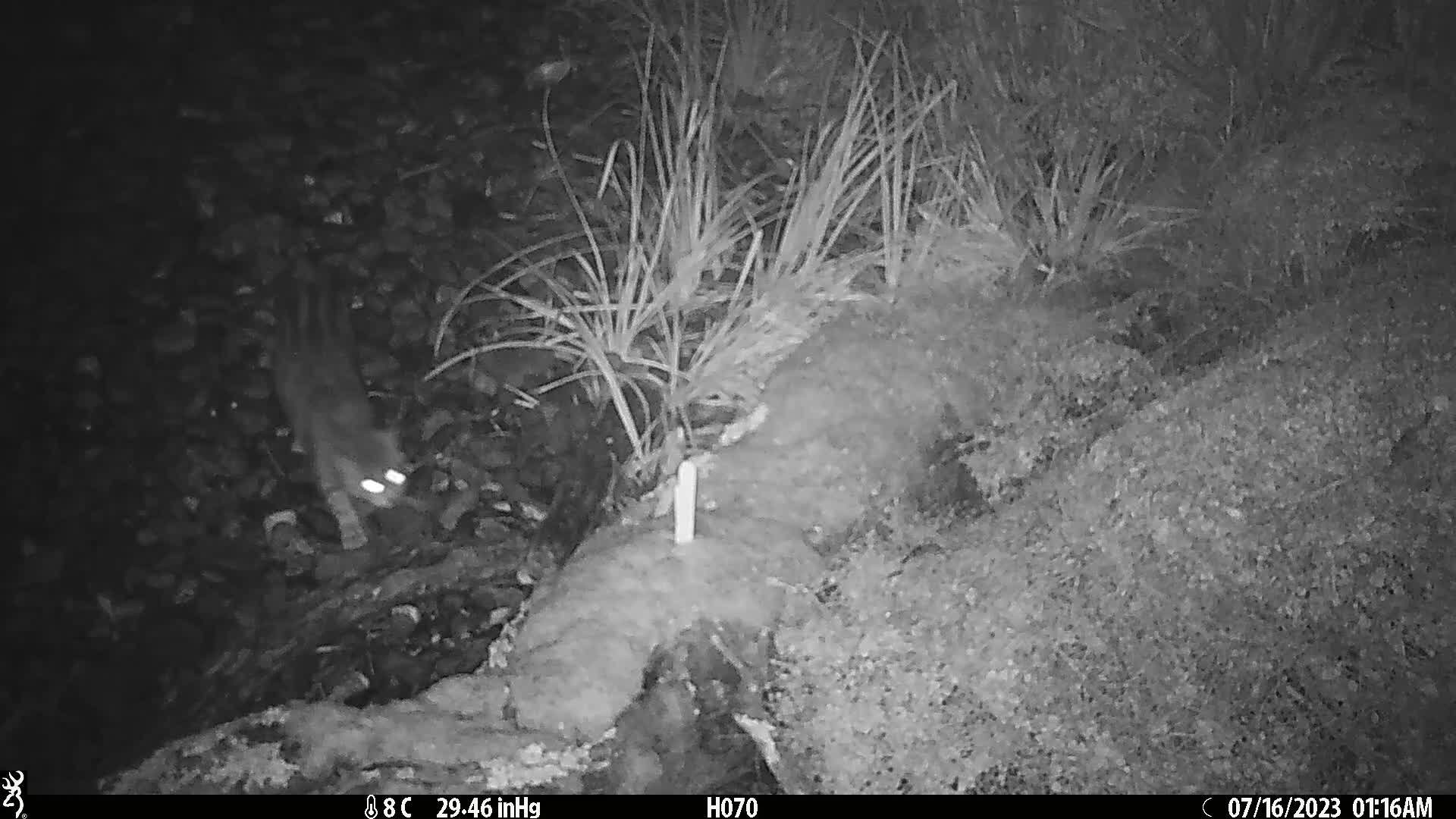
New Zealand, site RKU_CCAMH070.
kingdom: Animalia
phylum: Chordata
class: Mammalia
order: Carnivora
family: Felidae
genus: Felis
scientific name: Felis catus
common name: domestic cat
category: cat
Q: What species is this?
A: Cat (domestic cat) (Felis catus).